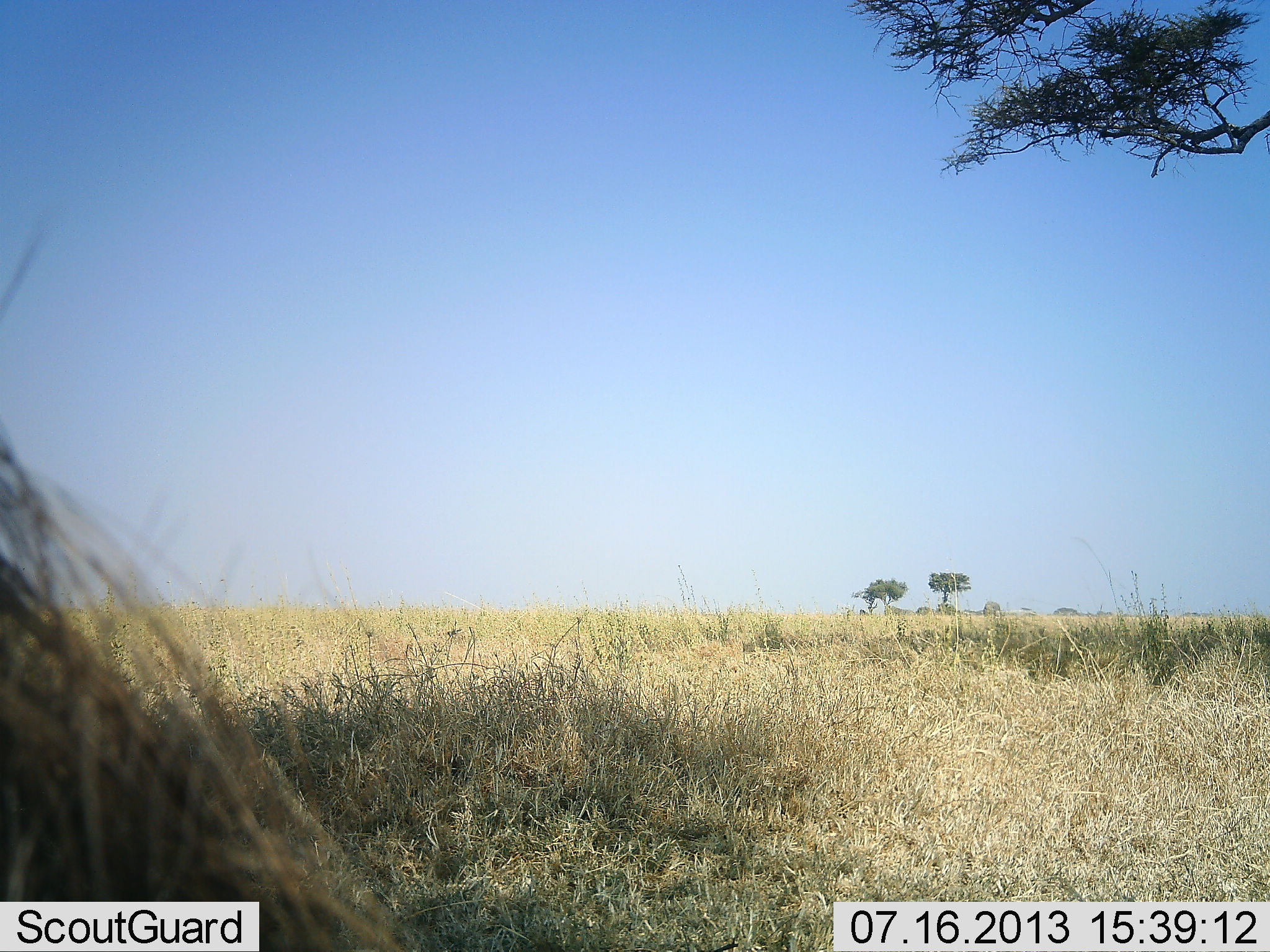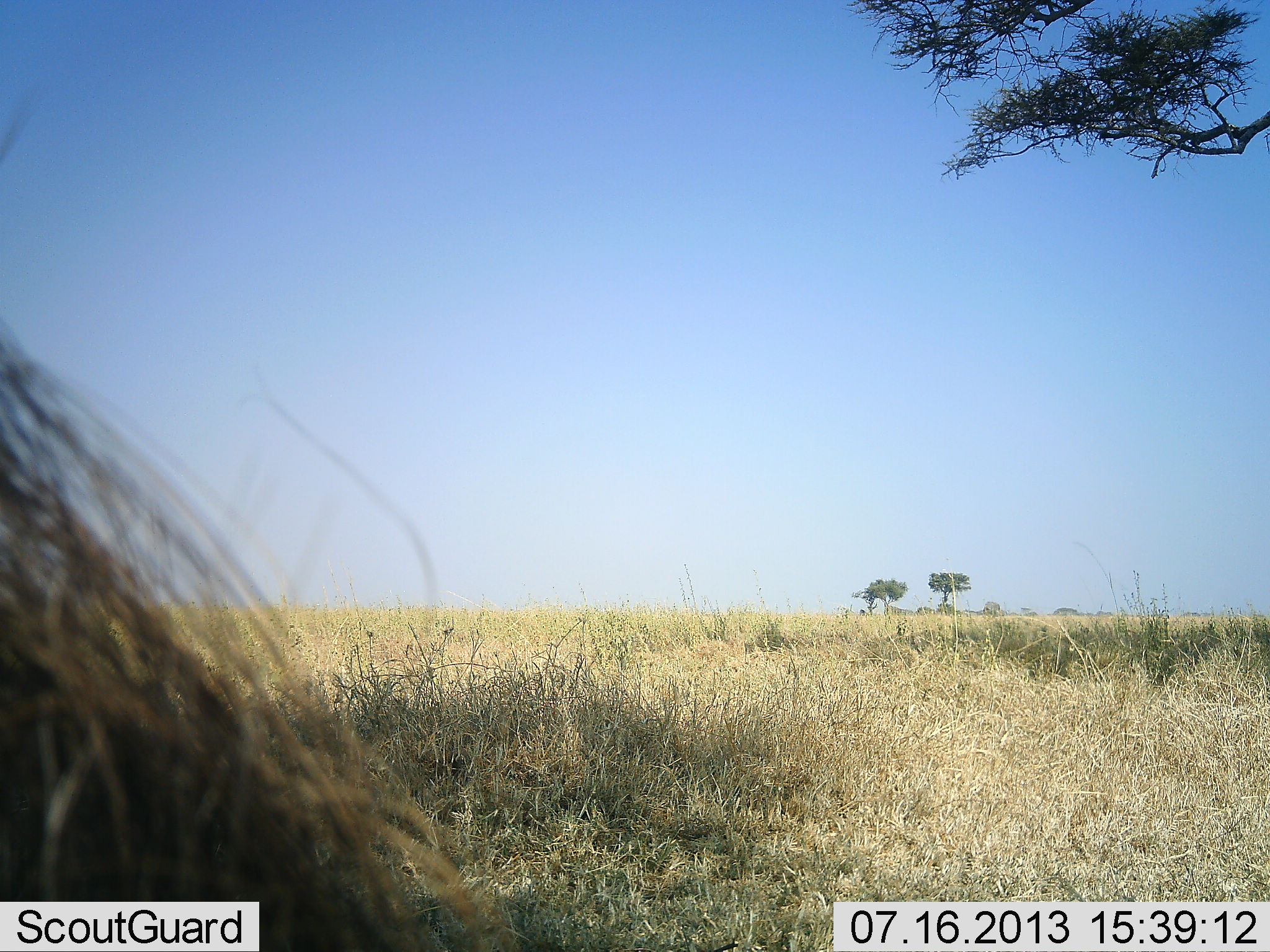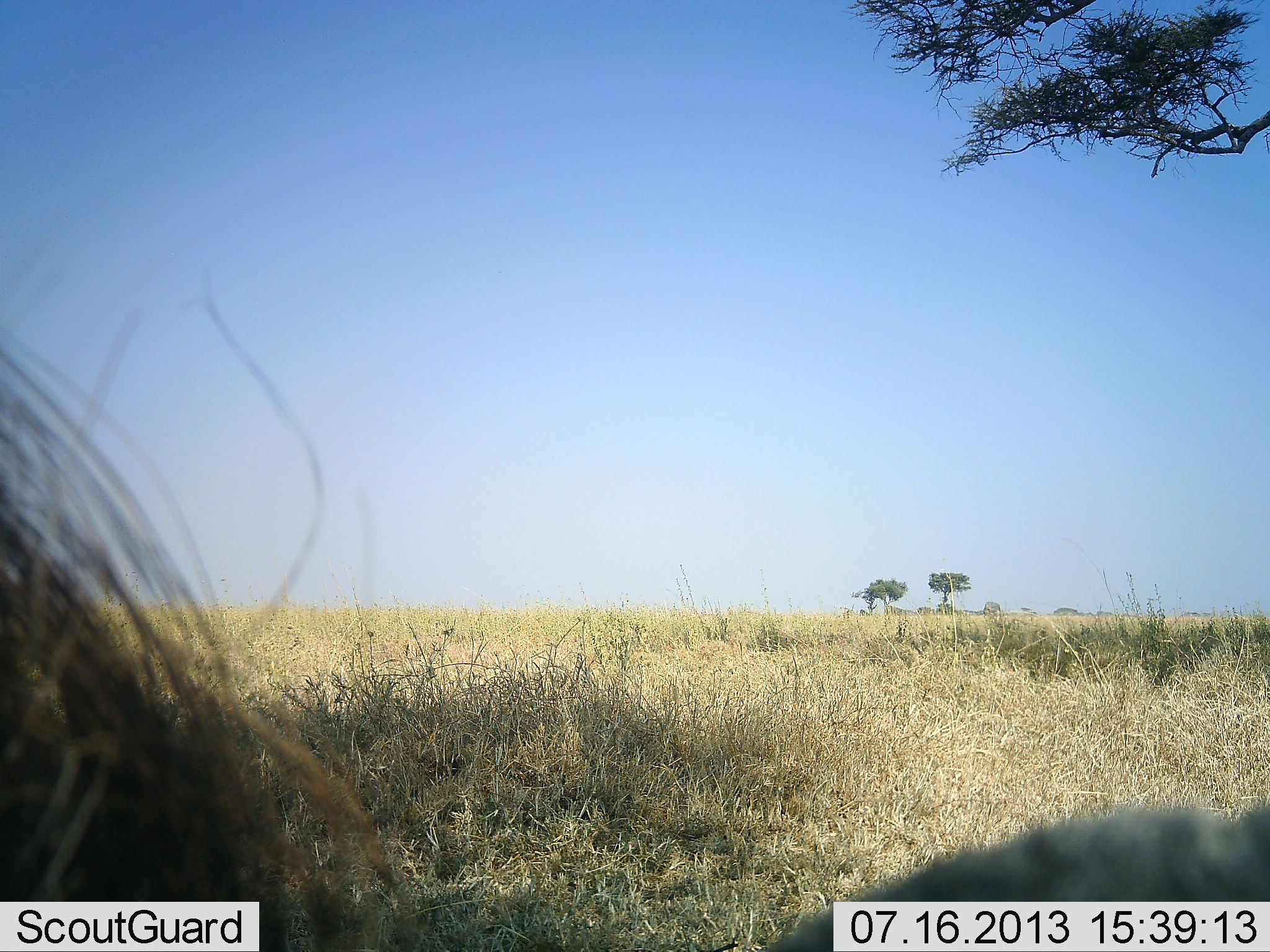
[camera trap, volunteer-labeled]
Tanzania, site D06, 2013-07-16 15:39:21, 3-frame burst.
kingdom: Animalia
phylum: Chordata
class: Mammalia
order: Artiodactyla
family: Suidae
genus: Phacochoerus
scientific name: Phacochoerus africanus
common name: warthog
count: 1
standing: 78%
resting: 0%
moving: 11%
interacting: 0%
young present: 0%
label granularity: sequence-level